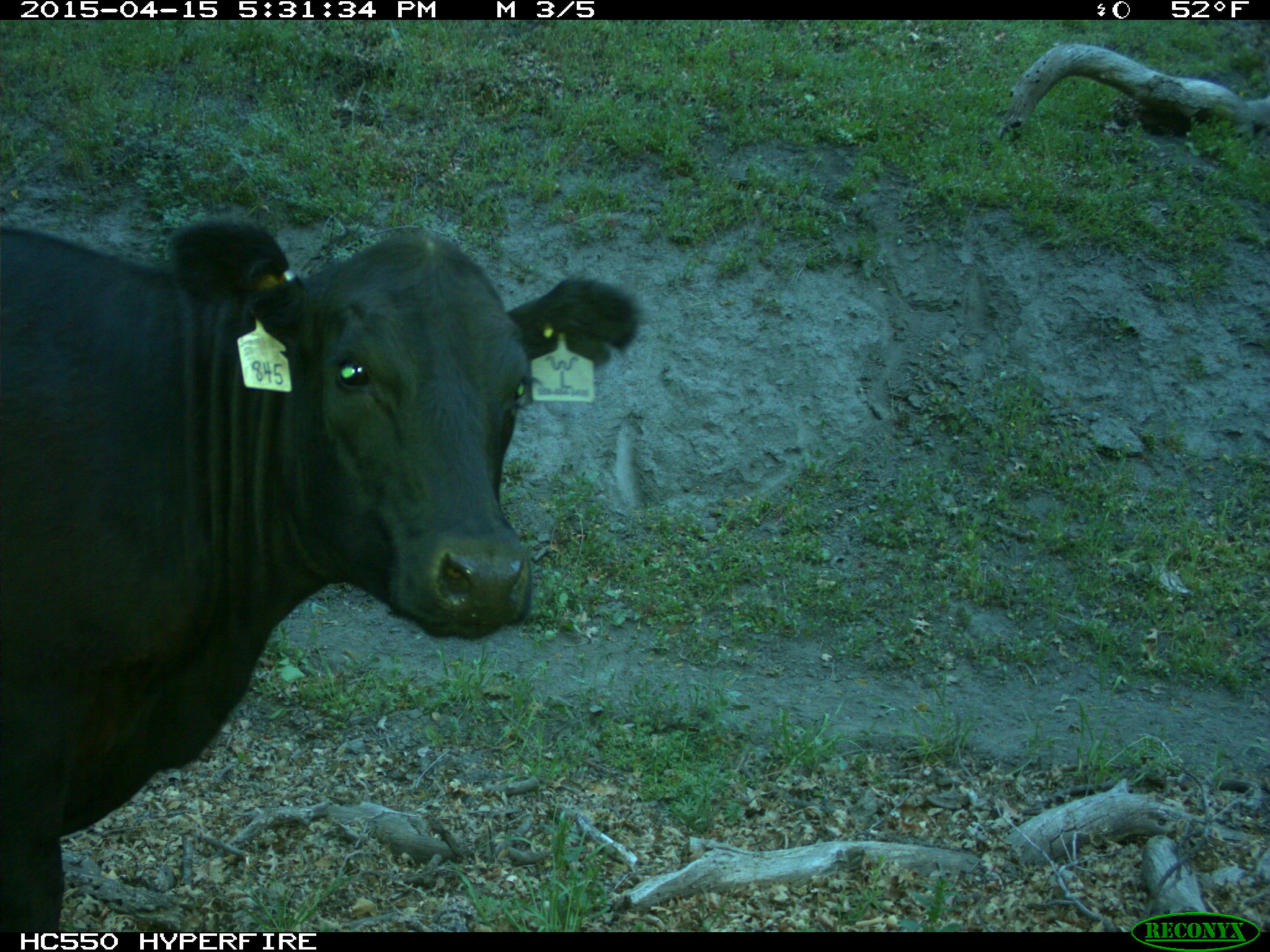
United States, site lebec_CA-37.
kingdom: Animalia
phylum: Chordata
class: Mammalia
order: Artiodactyla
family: Bovidae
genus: Bos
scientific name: Bos taurus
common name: domestic cow